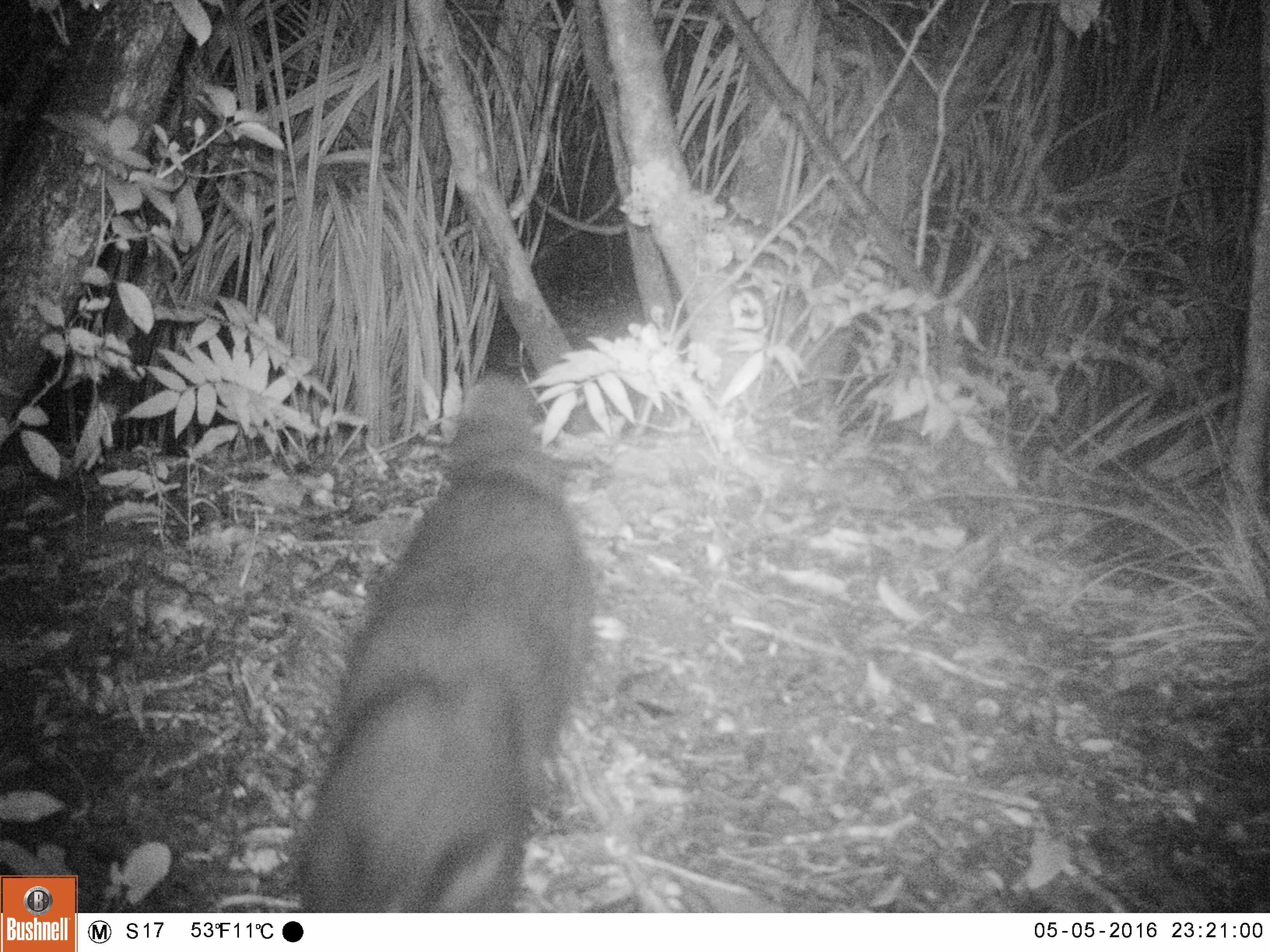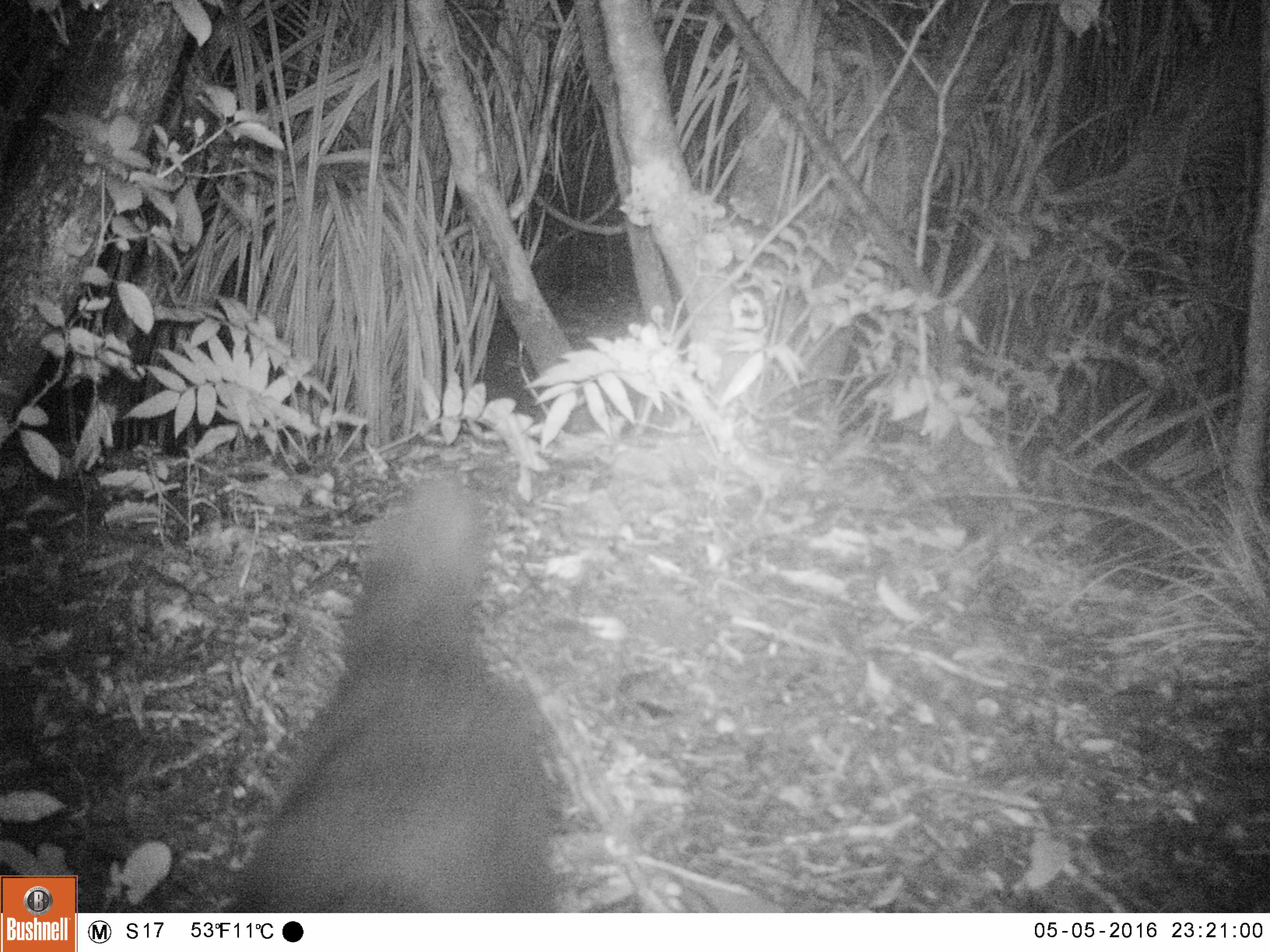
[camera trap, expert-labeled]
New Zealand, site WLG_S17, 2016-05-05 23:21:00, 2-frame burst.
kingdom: Animalia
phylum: Chordata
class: Mammalia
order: Carnivora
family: Felidae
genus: Felis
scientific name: Felis catus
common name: domestic cat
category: cat